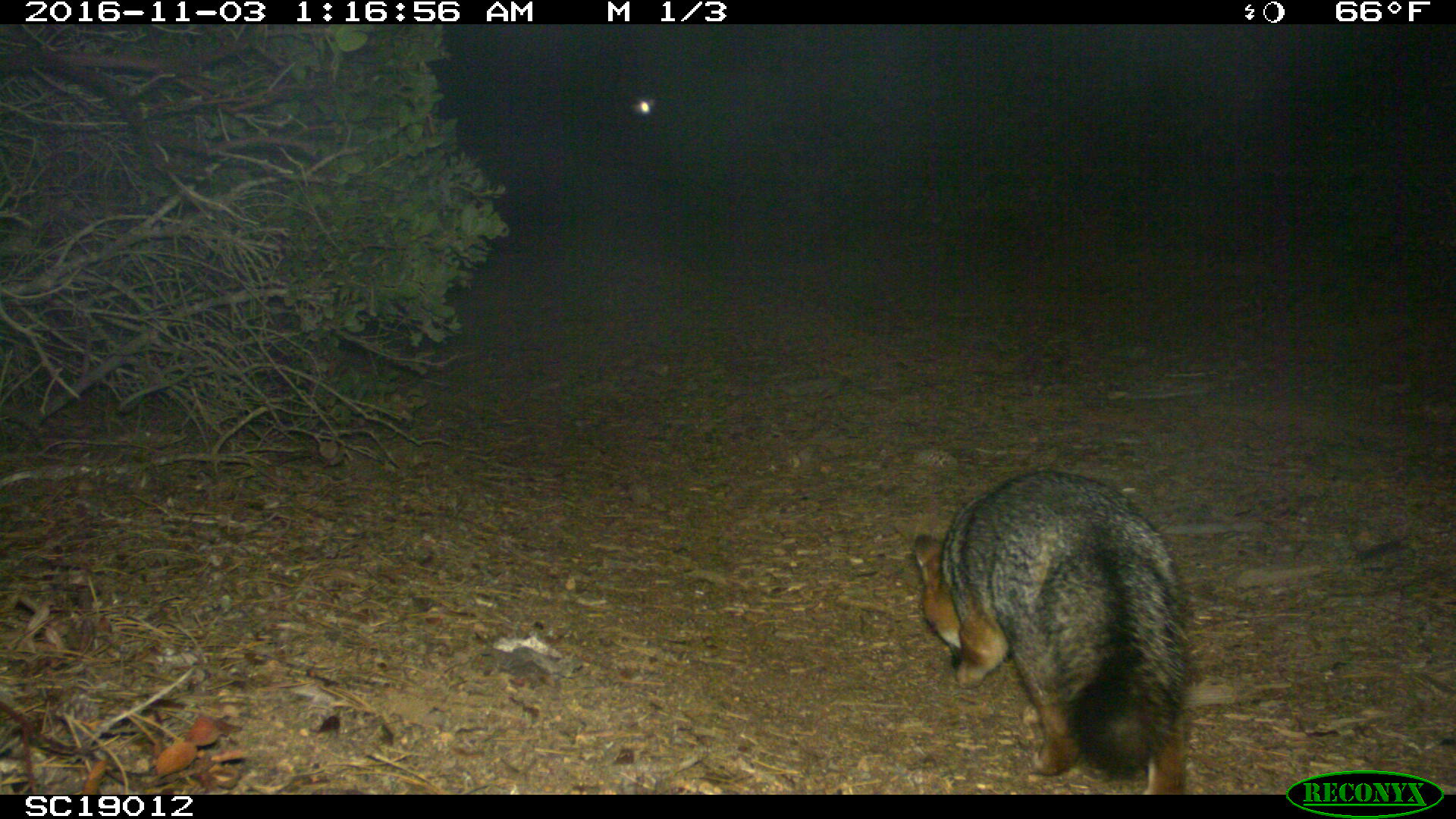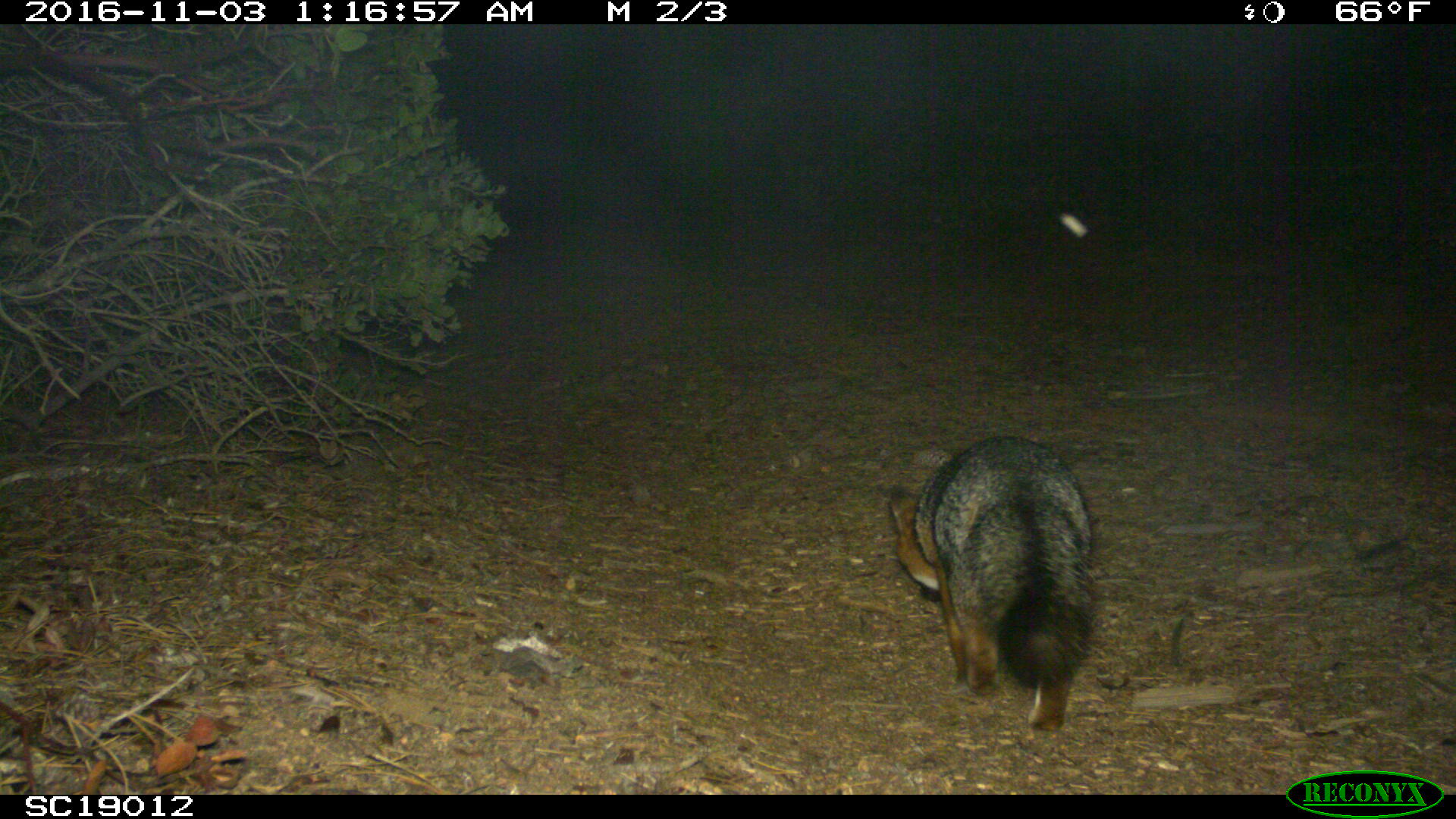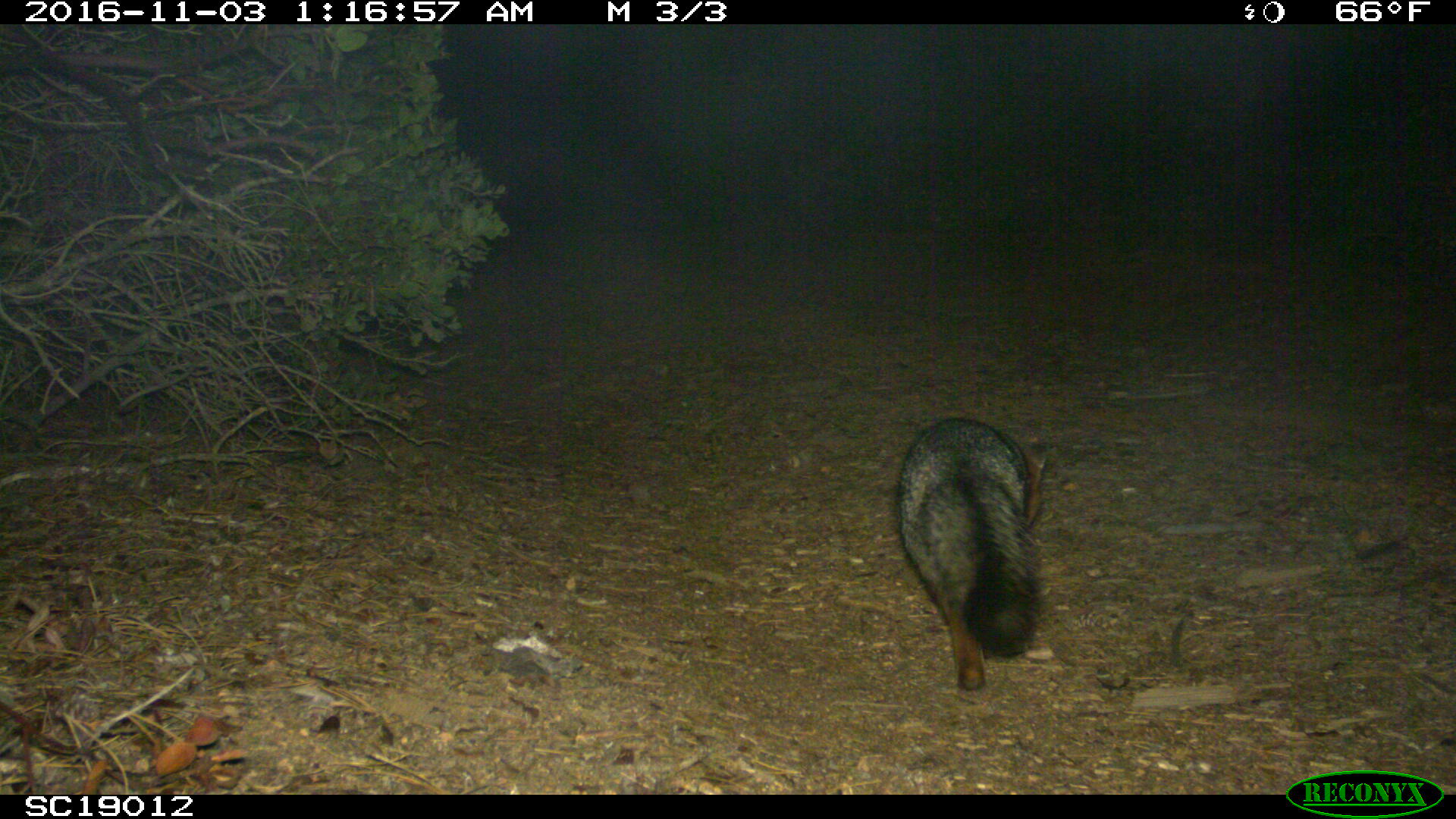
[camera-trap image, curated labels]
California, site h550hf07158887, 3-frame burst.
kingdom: Animalia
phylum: Chordata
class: Mammalia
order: Carnivora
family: Canidae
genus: Urocyon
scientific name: Urocyon littoralis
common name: island fox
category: fox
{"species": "fox (island fox) (Urocyon littoralis)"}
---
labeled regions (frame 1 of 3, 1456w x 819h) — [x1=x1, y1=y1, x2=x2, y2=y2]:
fox: [x1=912, y1=469, x2=1198, y2=795]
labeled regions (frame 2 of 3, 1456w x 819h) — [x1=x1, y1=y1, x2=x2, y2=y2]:
fox: [x1=888, y1=435, x2=1090, y2=732]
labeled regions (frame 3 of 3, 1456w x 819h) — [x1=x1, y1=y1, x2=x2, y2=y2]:
fox: [x1=896, y1=417, x2=1046, y2=689]